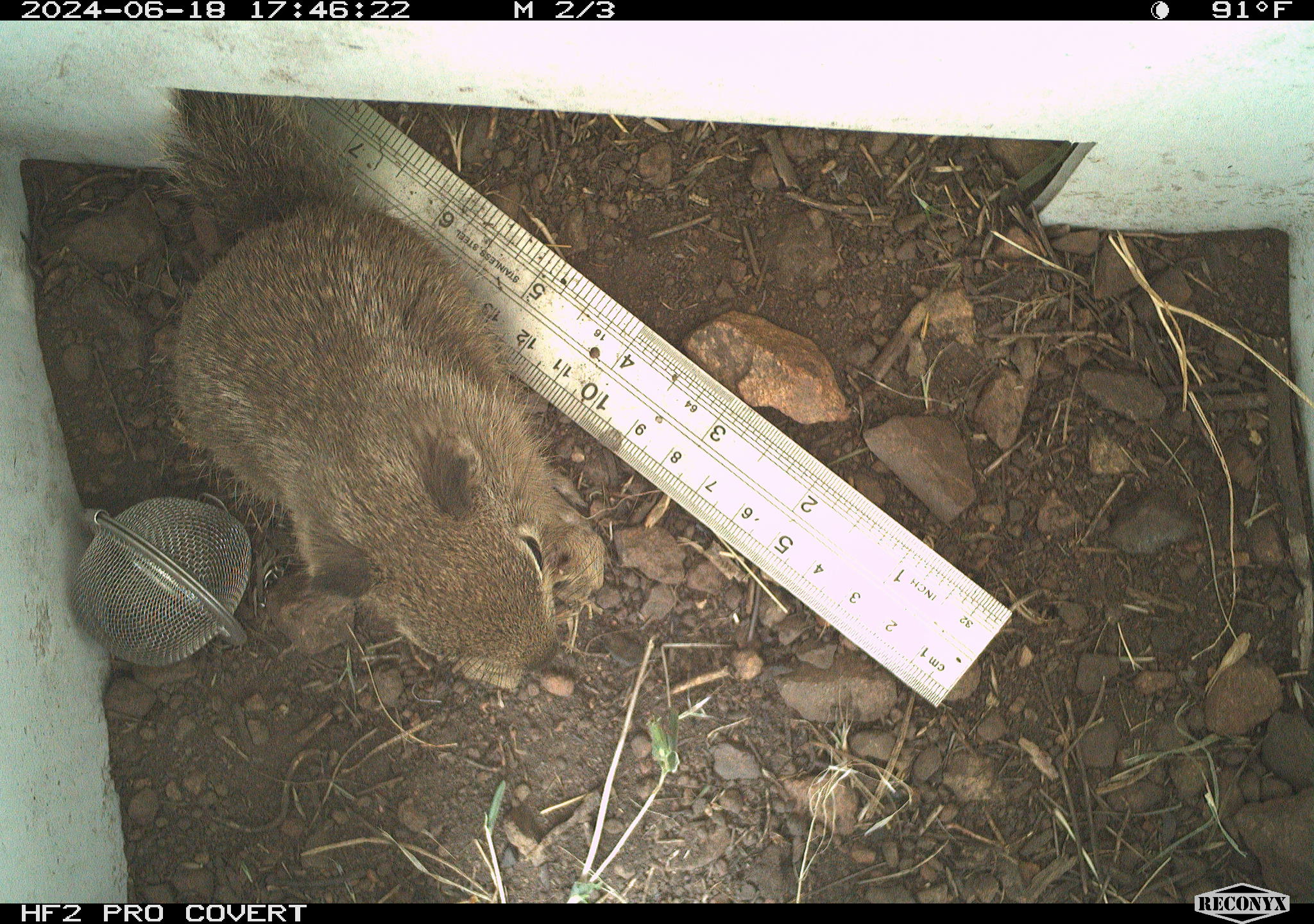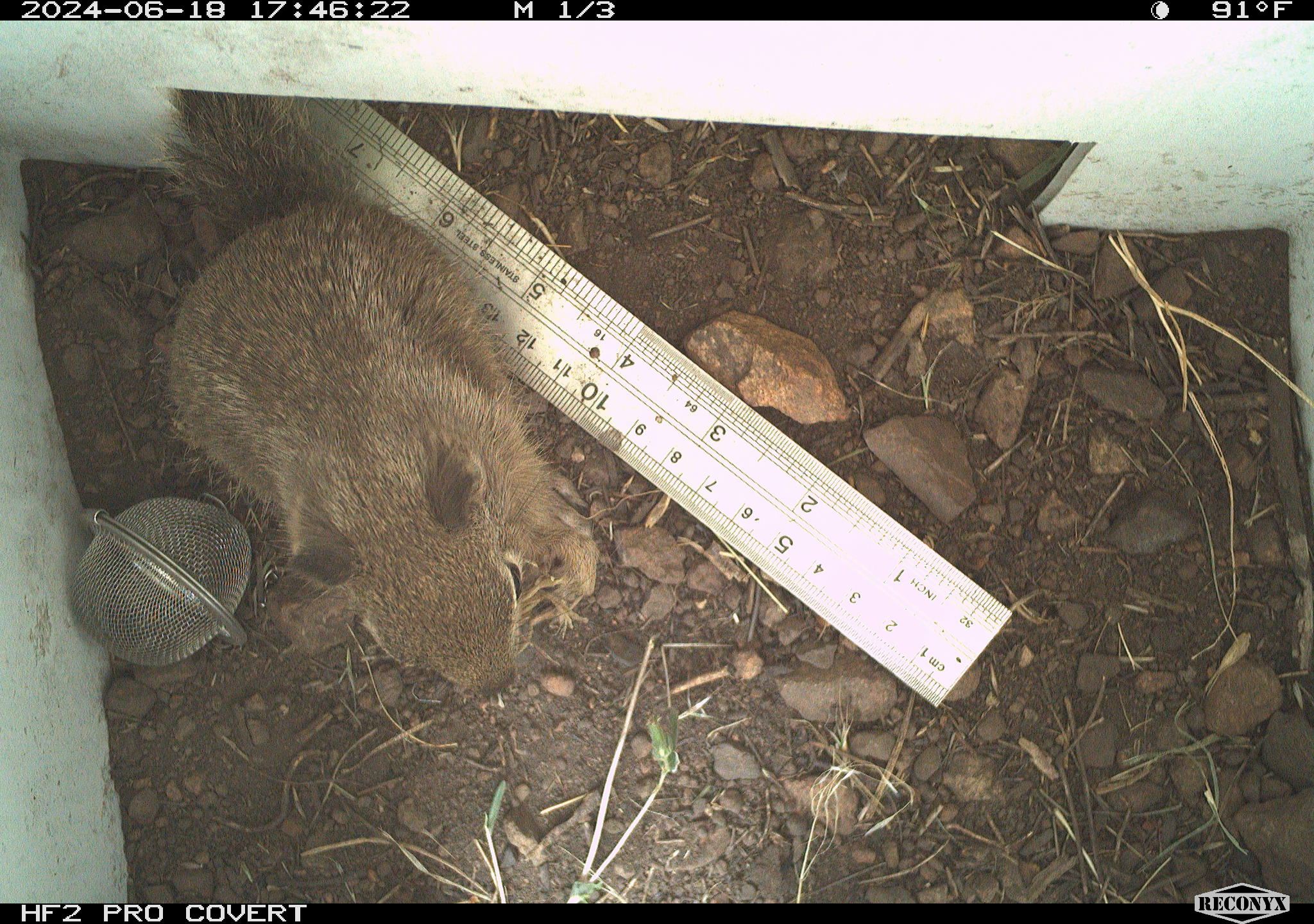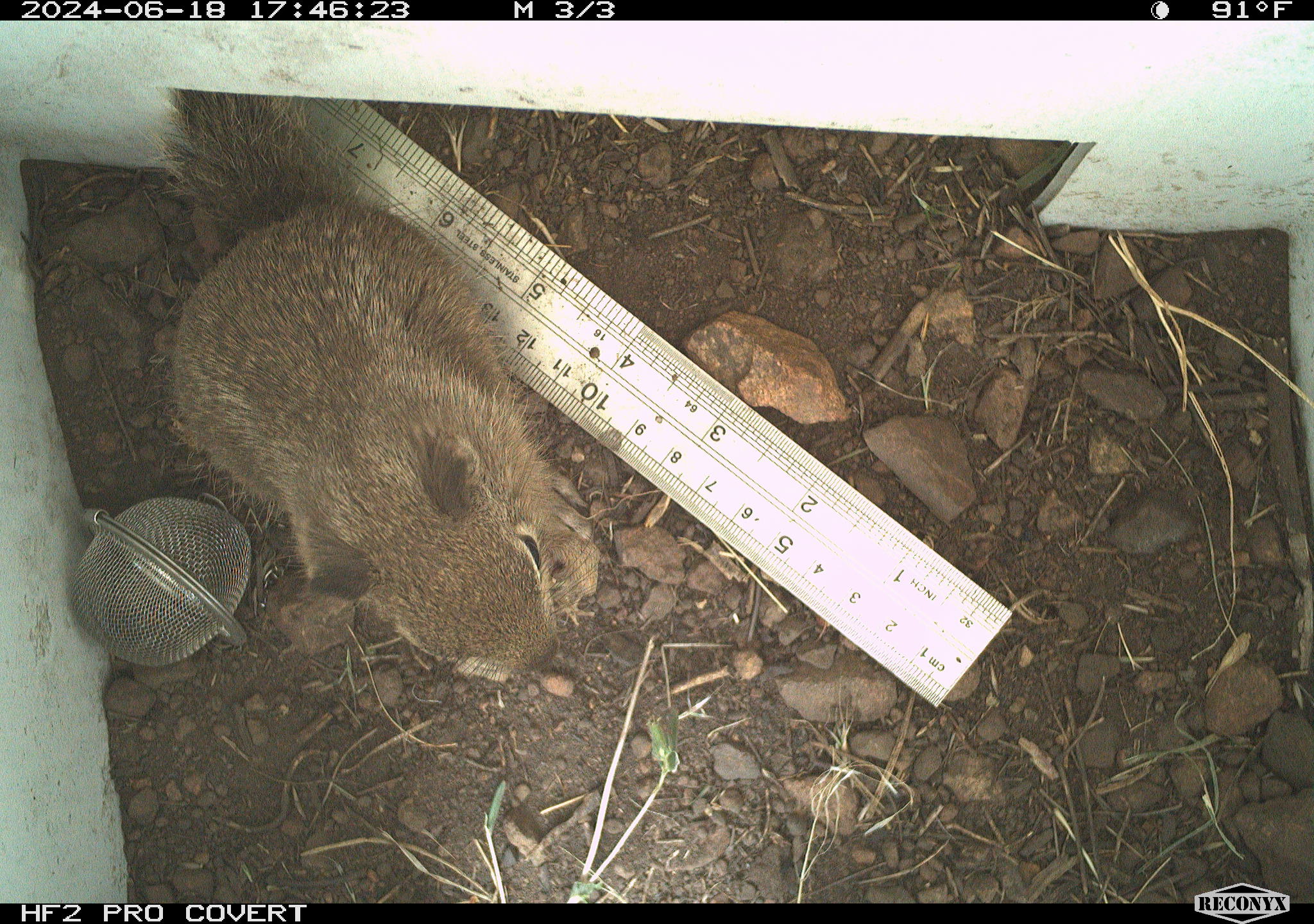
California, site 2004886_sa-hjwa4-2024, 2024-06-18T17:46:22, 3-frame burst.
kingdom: Animalia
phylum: Chordata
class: Mammalia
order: Rodentia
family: Sciuridae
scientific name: Sciuridae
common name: squirrels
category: sciuridae family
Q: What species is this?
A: Sciuridae family (squirrels) (Sciuridae).